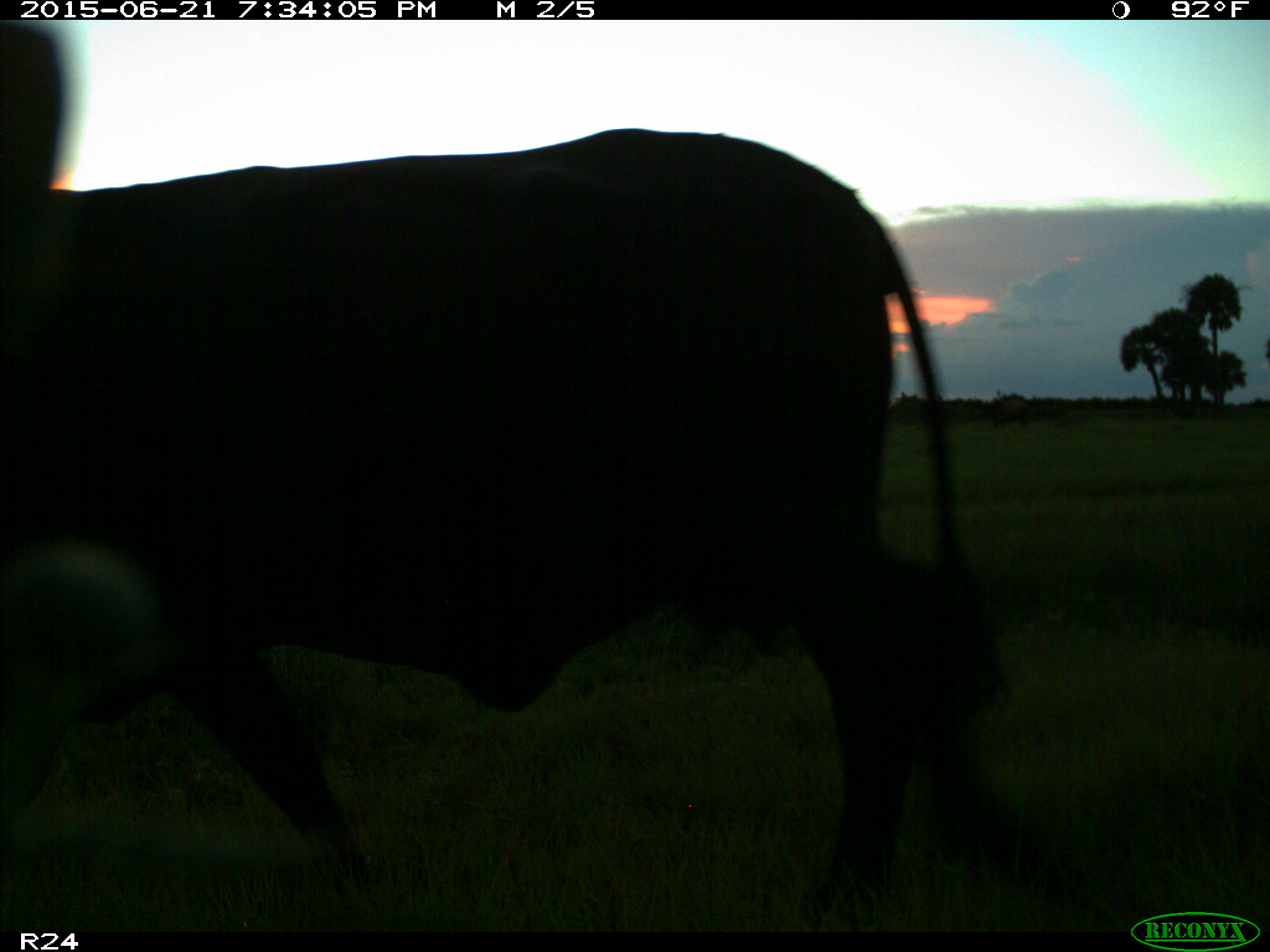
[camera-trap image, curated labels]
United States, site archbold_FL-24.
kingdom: Animalia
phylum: Chordata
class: Mammalia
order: Artiodactyla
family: Bovidae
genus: Bos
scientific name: Bos taurus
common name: domestic cow